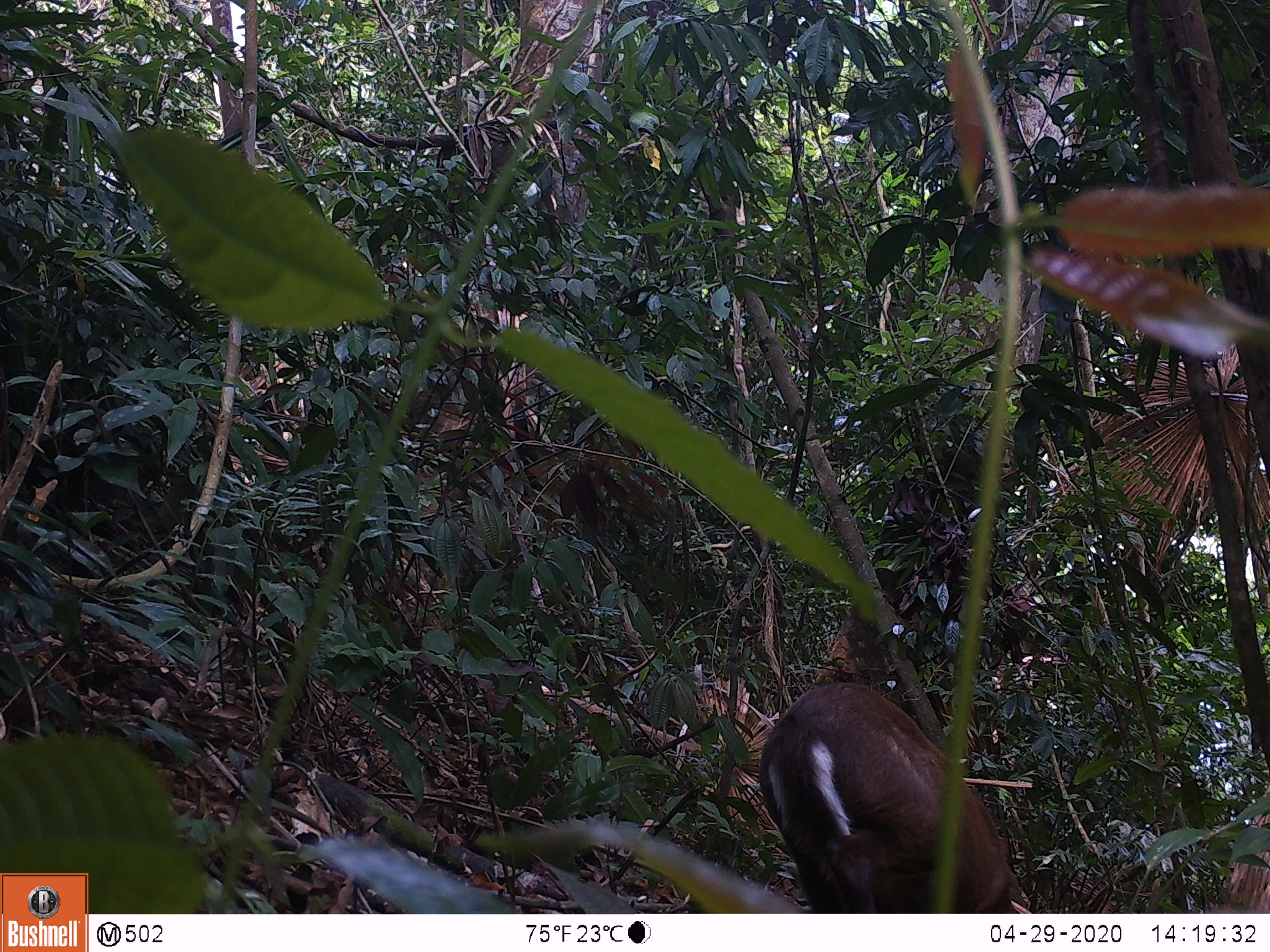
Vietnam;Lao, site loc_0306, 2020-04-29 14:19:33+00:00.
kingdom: Animalia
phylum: Chordata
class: Mammalia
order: Artiodactyla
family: Cervidae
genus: Muntiacus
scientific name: Muntiacus rooseveltorum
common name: roosevelt's muntjac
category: roosevelts muntjac group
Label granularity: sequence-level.